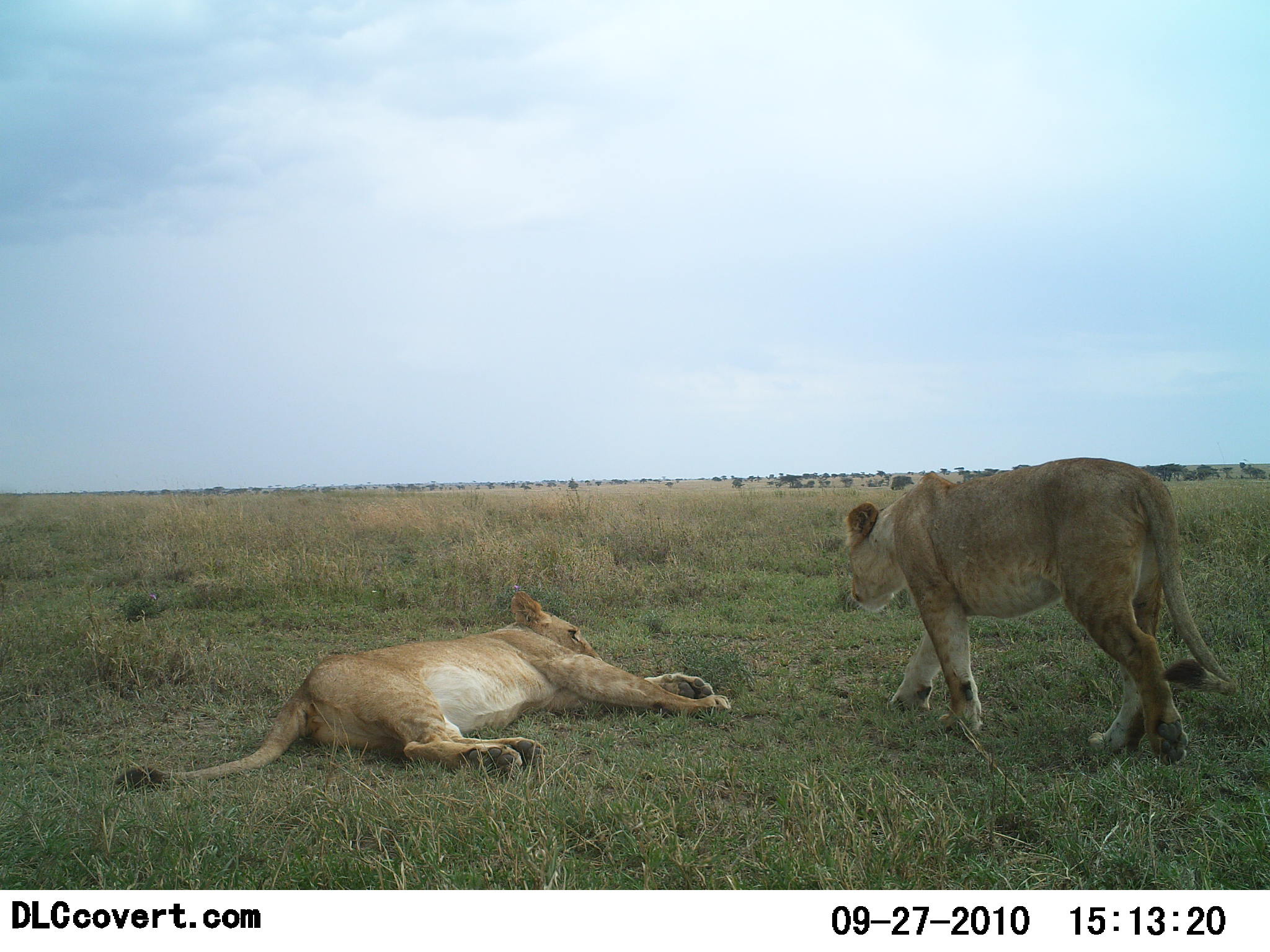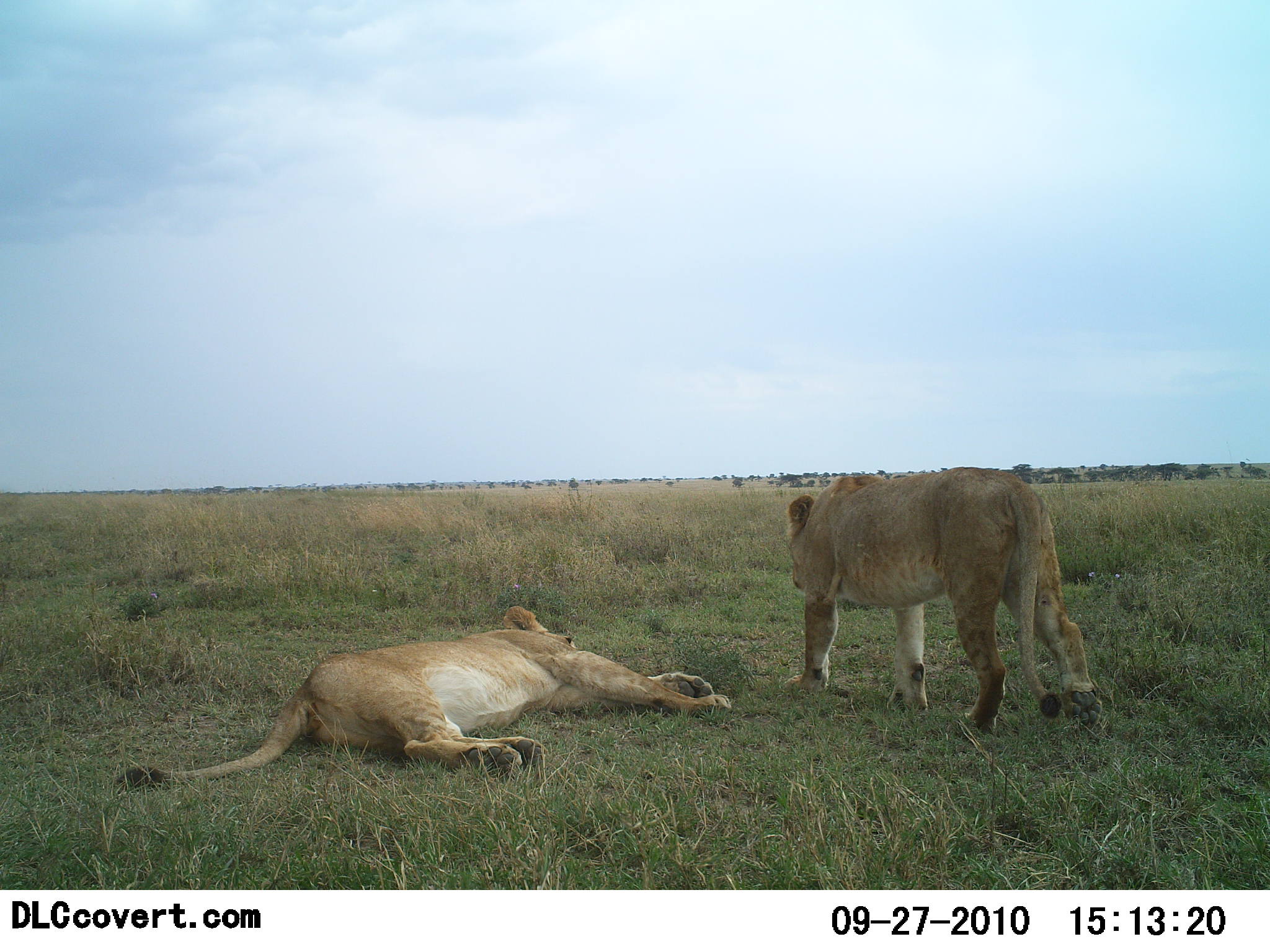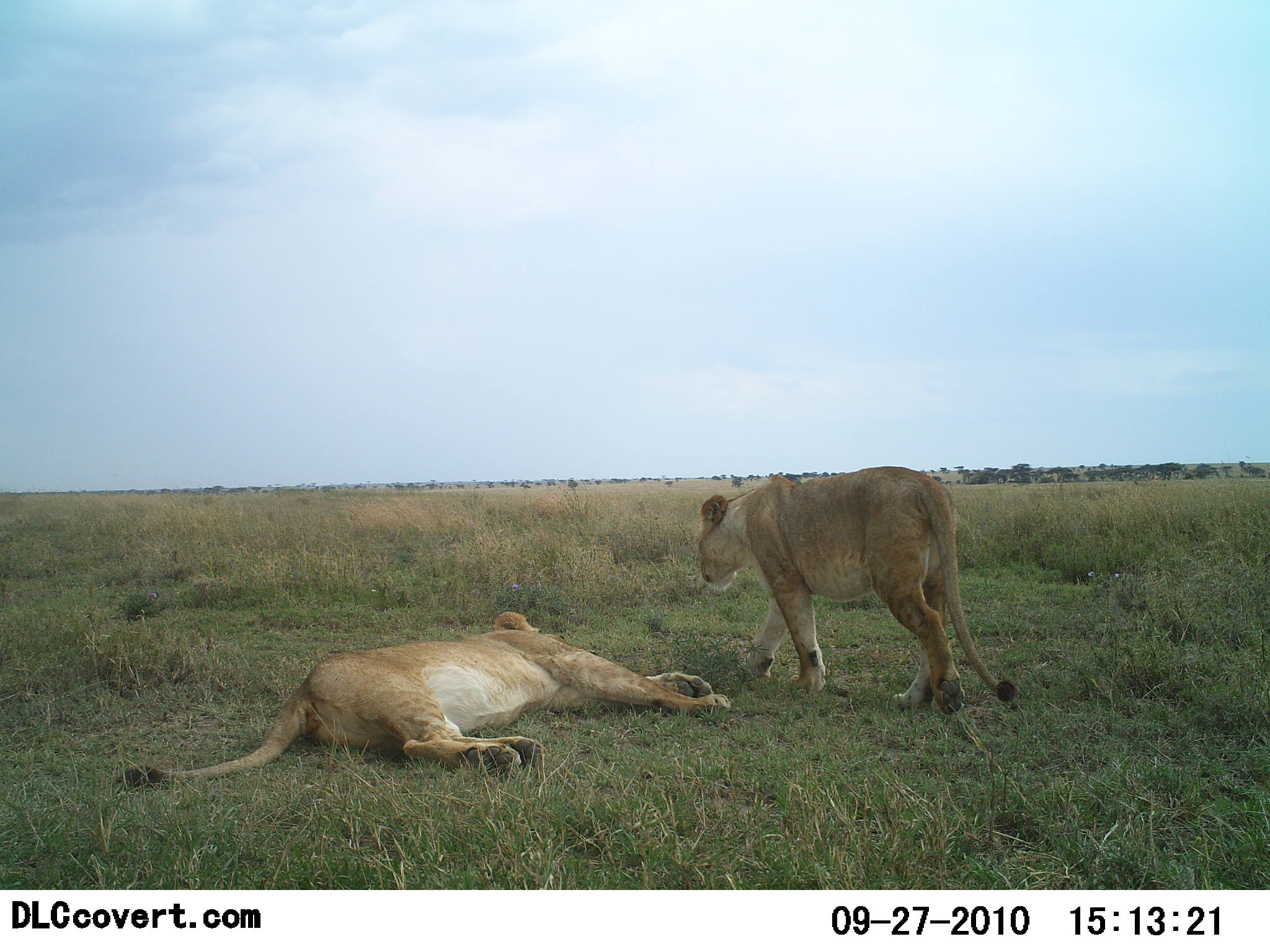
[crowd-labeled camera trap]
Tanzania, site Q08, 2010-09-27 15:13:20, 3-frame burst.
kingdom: Animalia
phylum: Chordata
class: Mammalia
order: Carnivora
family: Felidae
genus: Panthera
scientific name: Panthera leo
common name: lion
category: lionfemale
Lionfemale (lion) (Panthera leo), count 2. Behavior (volunteer vote fractions): standing 20%, resting 87%, moving 60%, interacting 7%. Young present (vote fraction): 7%. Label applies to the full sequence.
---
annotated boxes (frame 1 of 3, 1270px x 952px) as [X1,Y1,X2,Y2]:
animal: [843,456,1238,768]; [115,590,733,789]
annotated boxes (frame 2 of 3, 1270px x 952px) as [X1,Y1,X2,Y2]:
animal: [118,605,730,787]; [783,467,1106,741]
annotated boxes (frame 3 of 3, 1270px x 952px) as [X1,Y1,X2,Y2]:
animal: [120,610,731,793]; [695,465,1018,723]